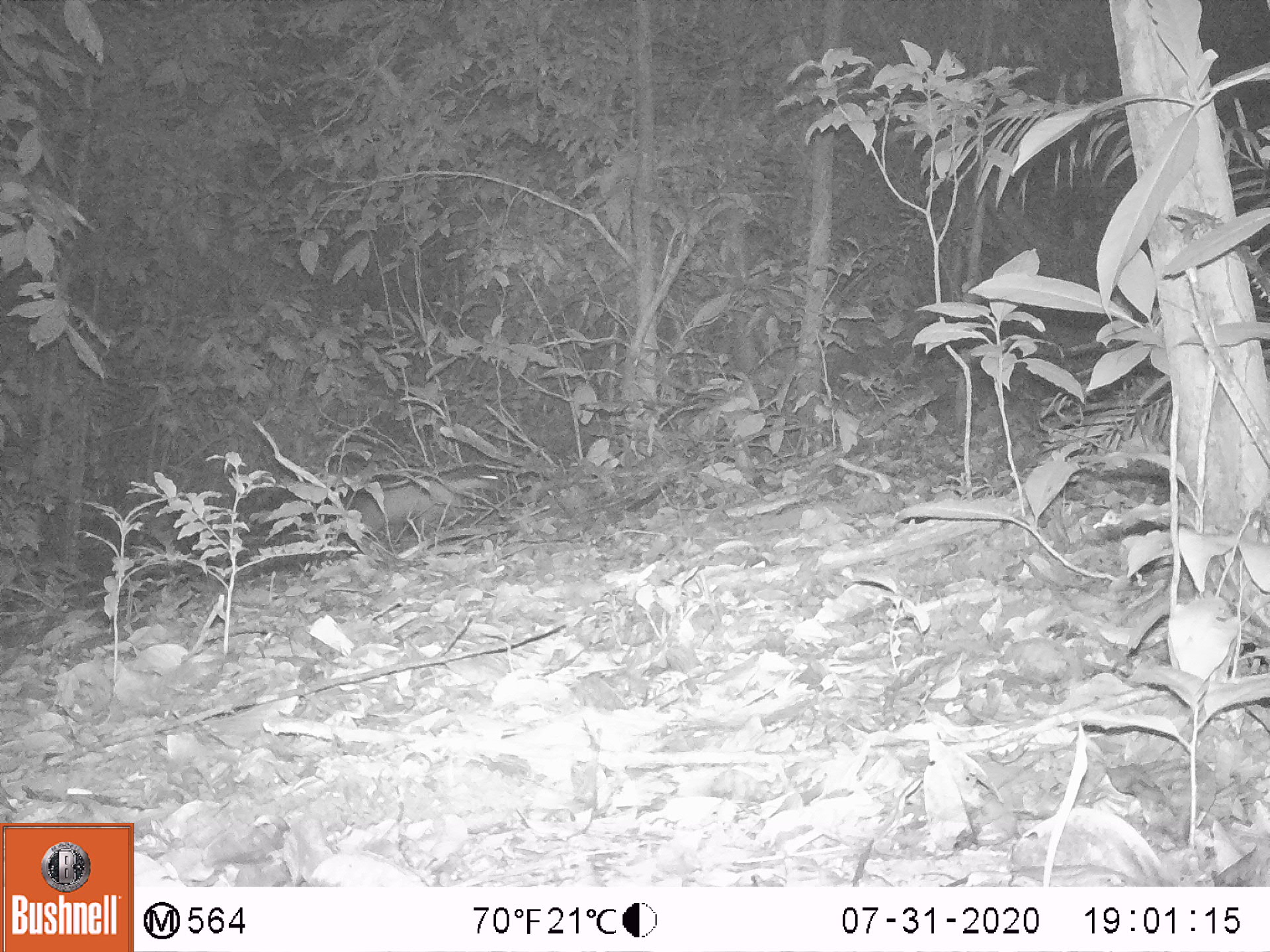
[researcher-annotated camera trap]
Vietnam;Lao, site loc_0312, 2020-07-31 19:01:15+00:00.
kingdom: Animalia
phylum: Chordata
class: Mammalia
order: Carnivora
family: Mustelidae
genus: Martes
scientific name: Martes flavigula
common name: yellow-throated marten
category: yellow throated marten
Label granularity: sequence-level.